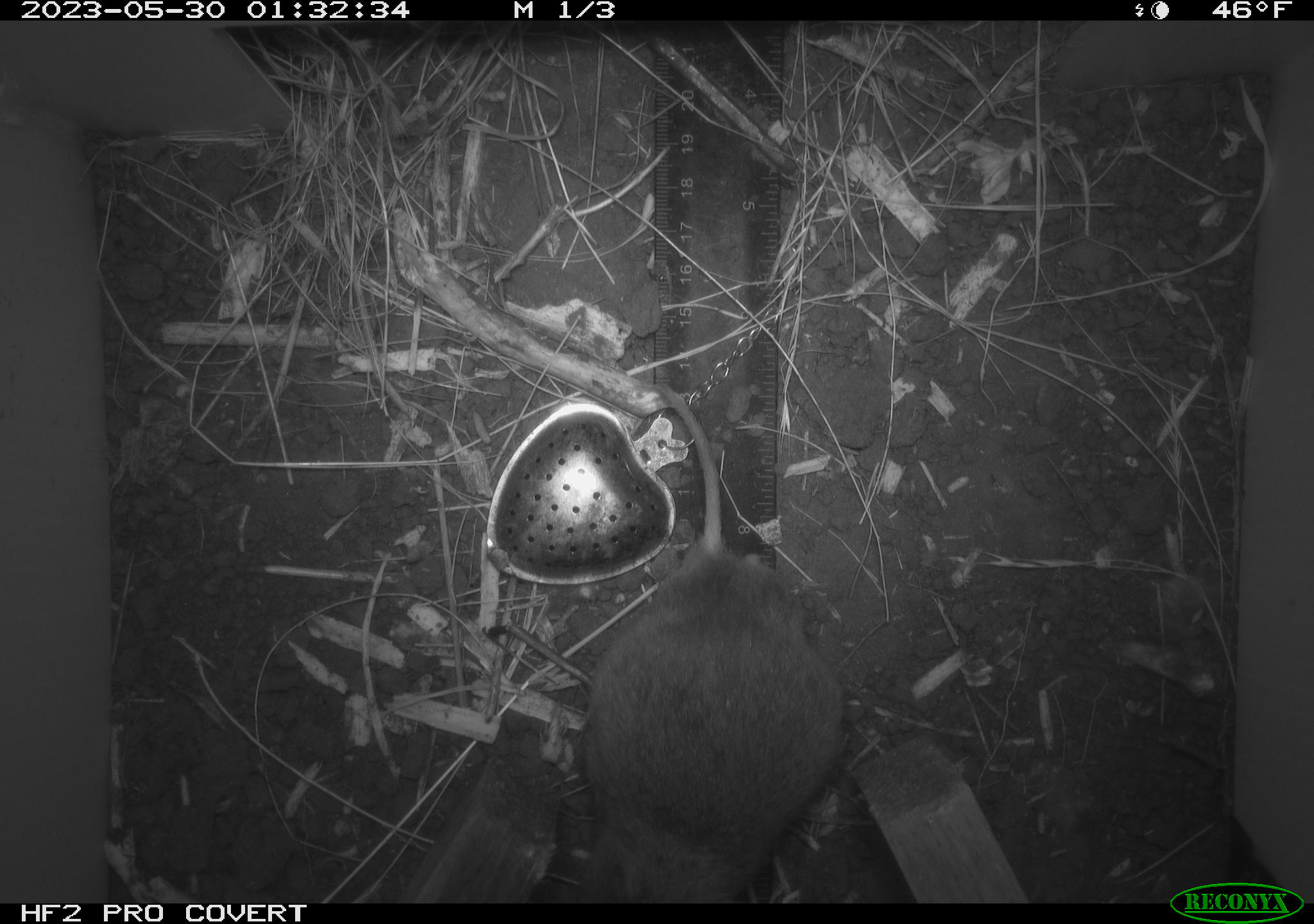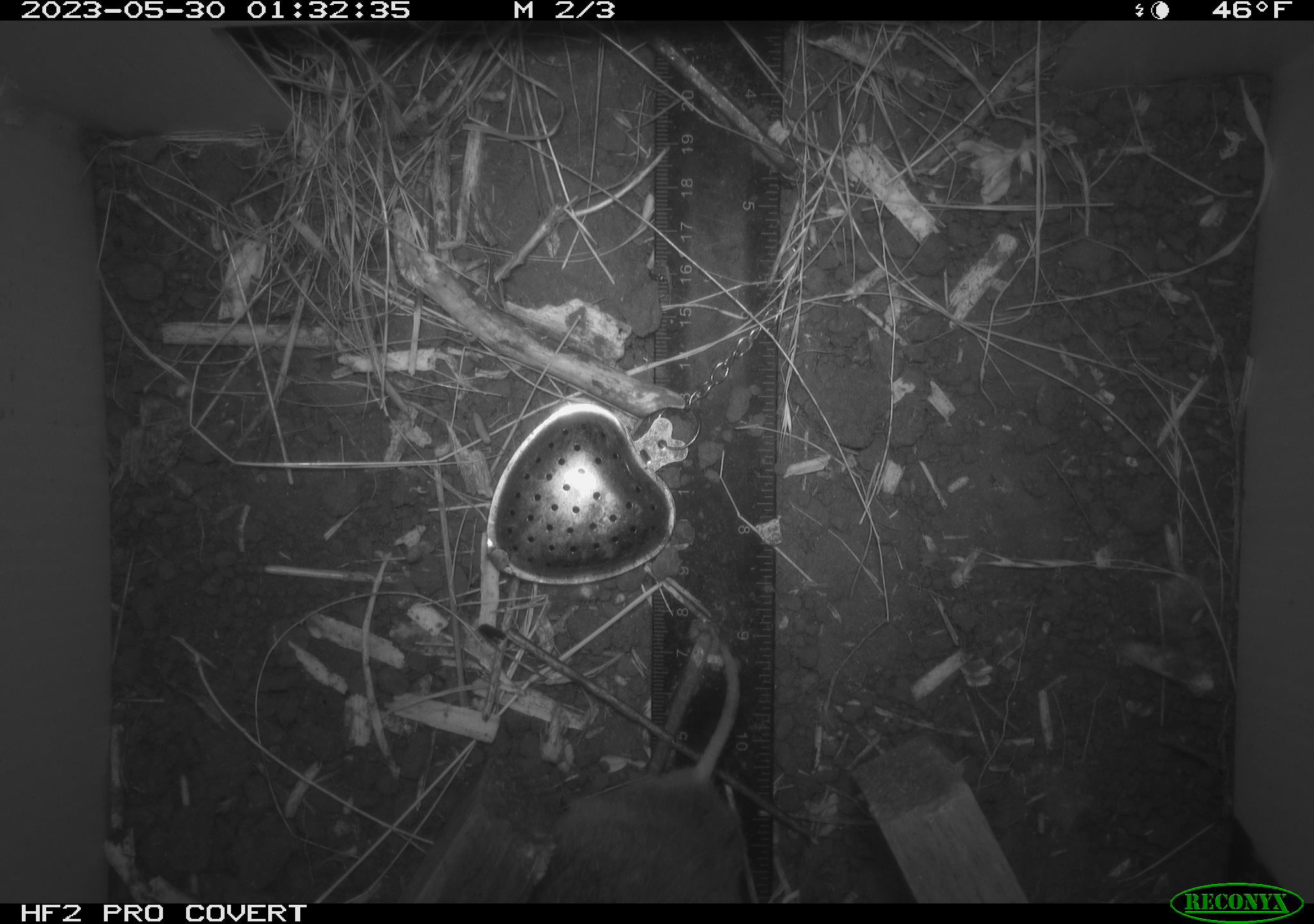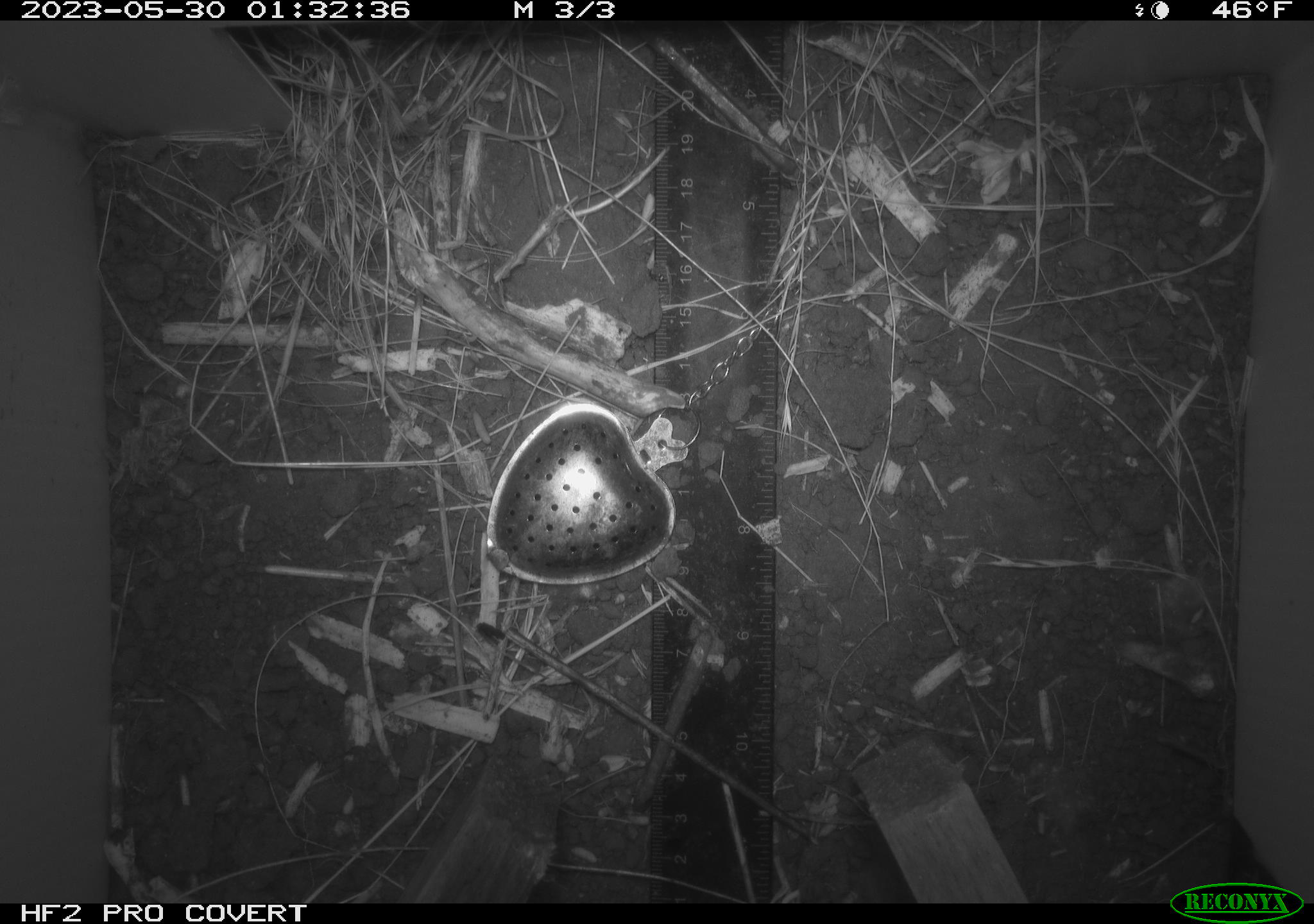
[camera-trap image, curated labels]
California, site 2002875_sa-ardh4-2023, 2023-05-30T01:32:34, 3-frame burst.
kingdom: Animalia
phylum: Chordata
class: Mammalia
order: Rodentia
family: Cricetidae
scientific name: Arvicolinae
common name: voles, lemmings, and muskrats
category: arvicolinae subfamily